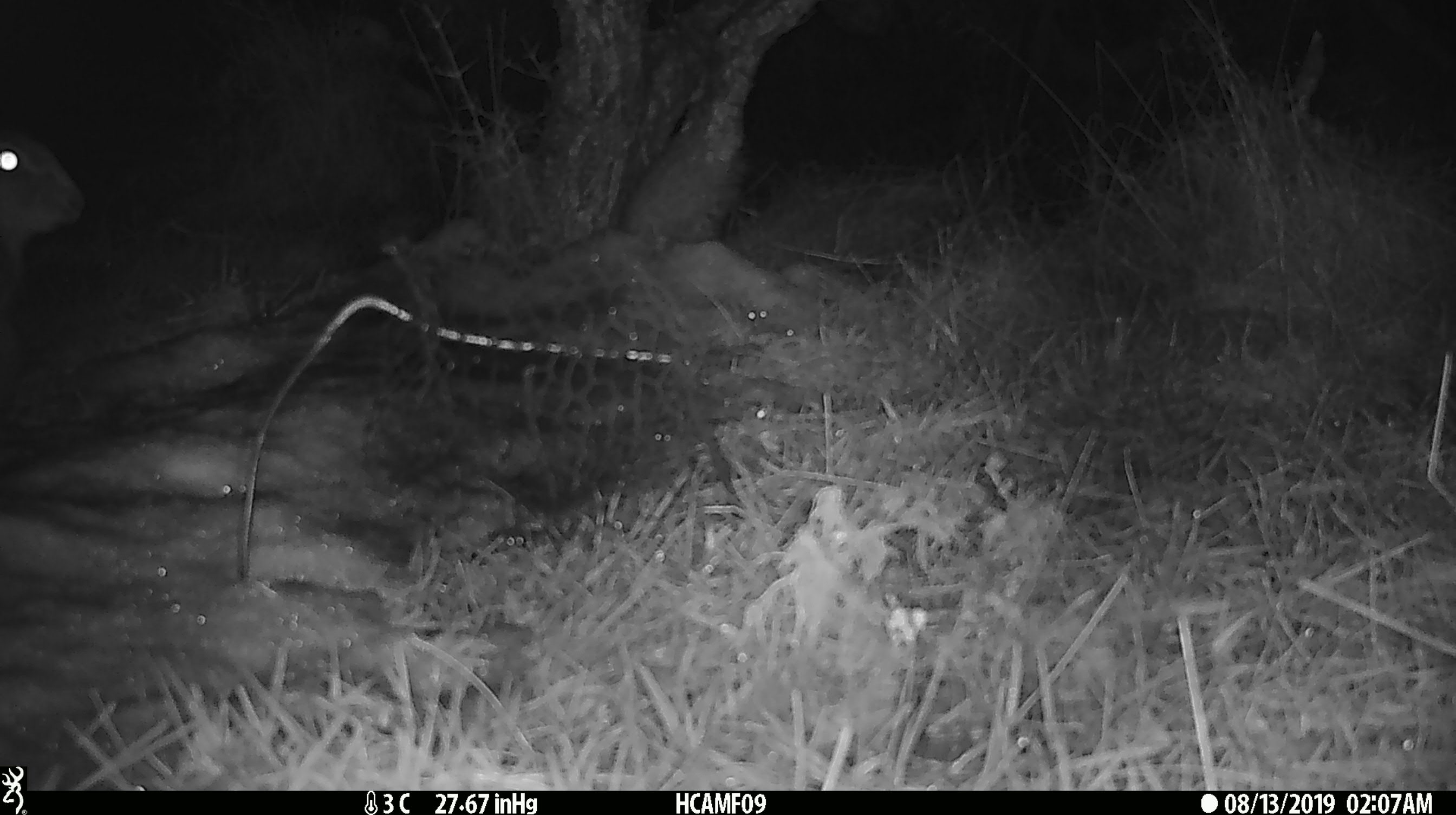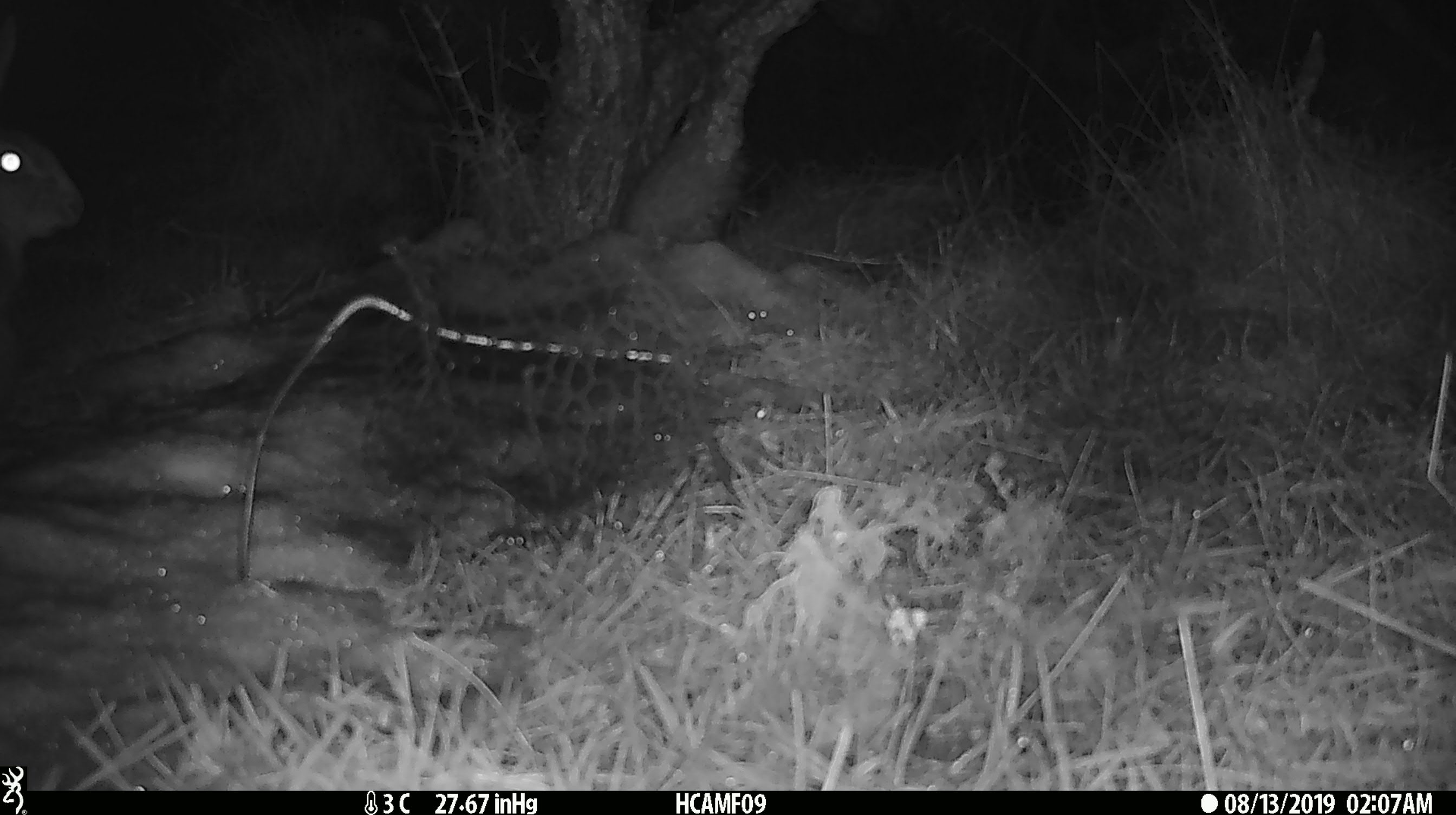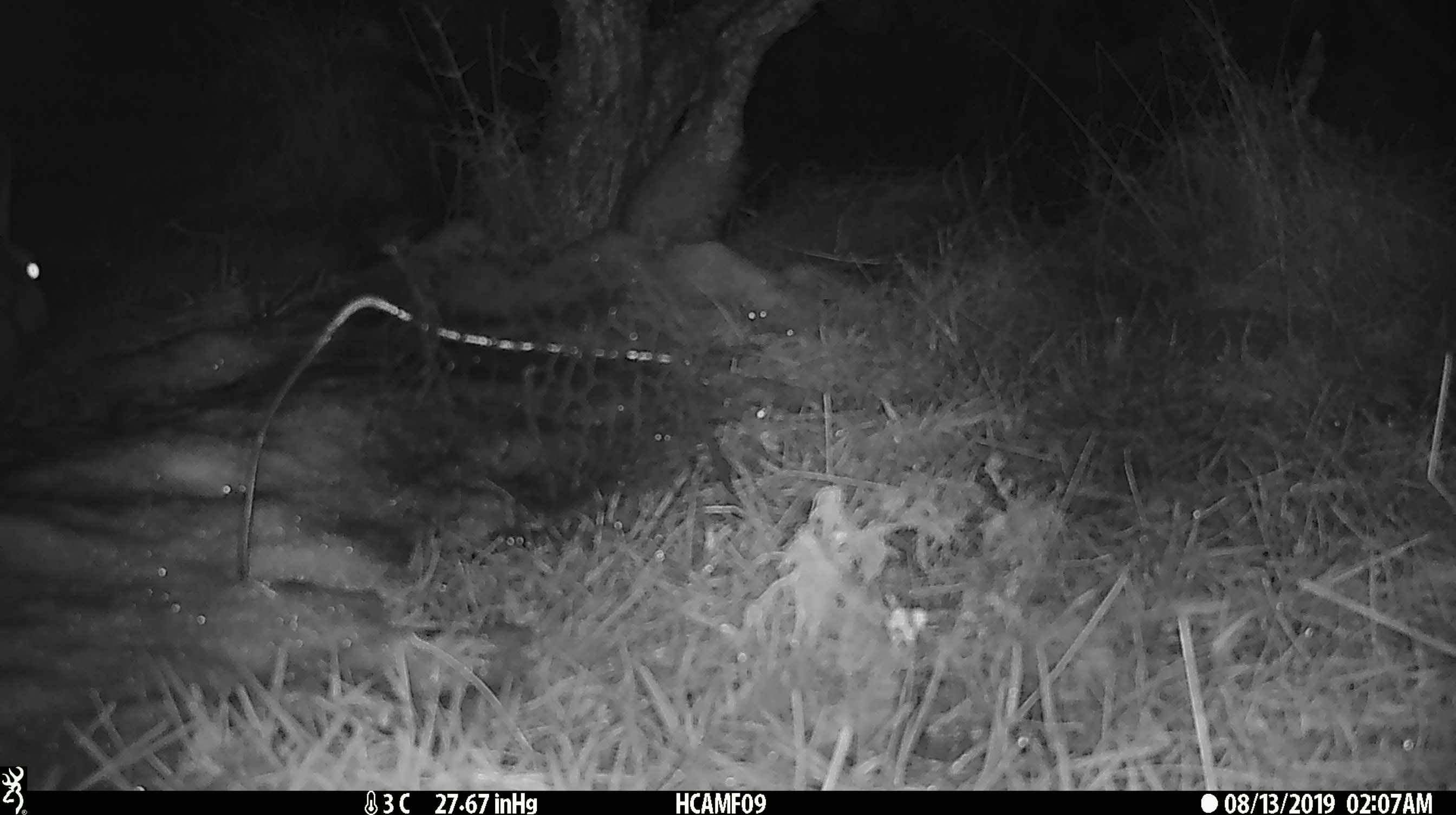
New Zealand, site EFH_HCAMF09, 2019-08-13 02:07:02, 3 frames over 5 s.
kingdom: Animalia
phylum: Chordata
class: Mammalia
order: Lagomorpha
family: Leporidae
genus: Oryctolagus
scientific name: Oryctolagus cuniculus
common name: european rabbit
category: rabbit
Rabbit (european rabbit) (Oryctolagus cuniculus).